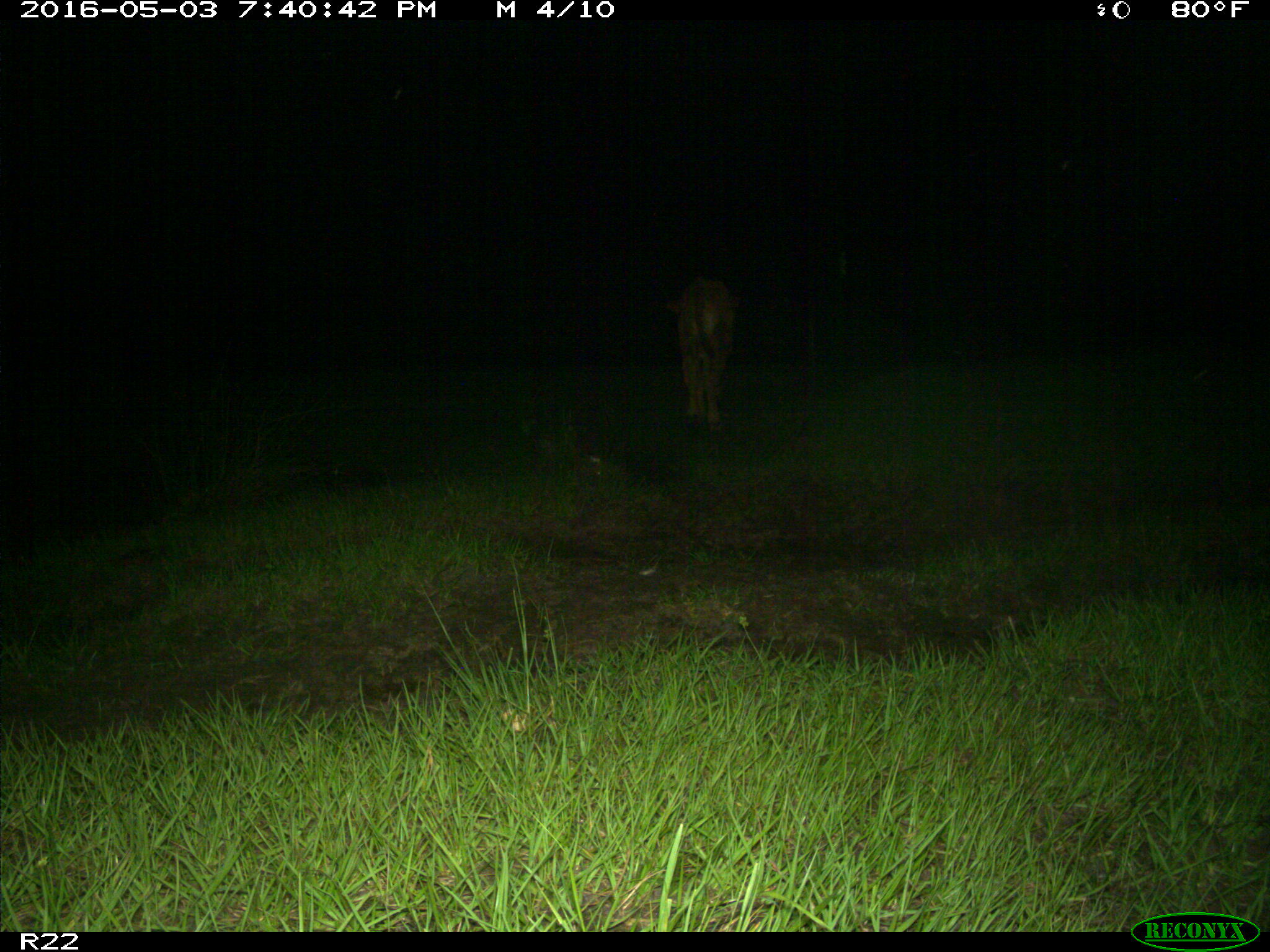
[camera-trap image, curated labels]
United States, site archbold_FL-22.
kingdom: Animalia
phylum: Chordata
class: Mammalia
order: Artiodactyla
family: Bovidae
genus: Bos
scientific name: Bos taurus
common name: domestic cow